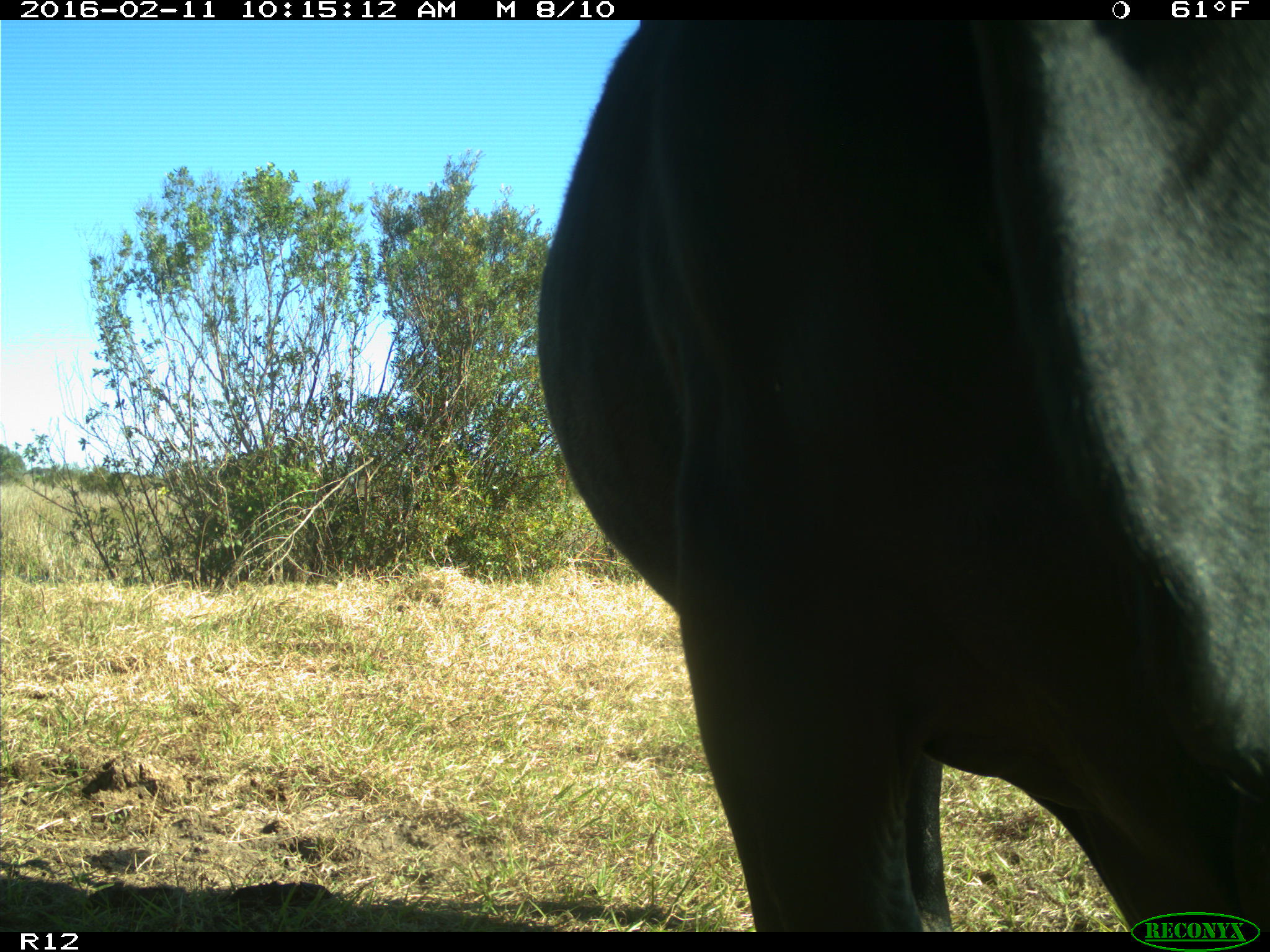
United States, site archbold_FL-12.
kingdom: Animalia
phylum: Chordata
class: Mammalia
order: Artiodactyla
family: Bovidae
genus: Bos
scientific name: Bos taurus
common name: domestic cow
Bos taurus (domestic cow).